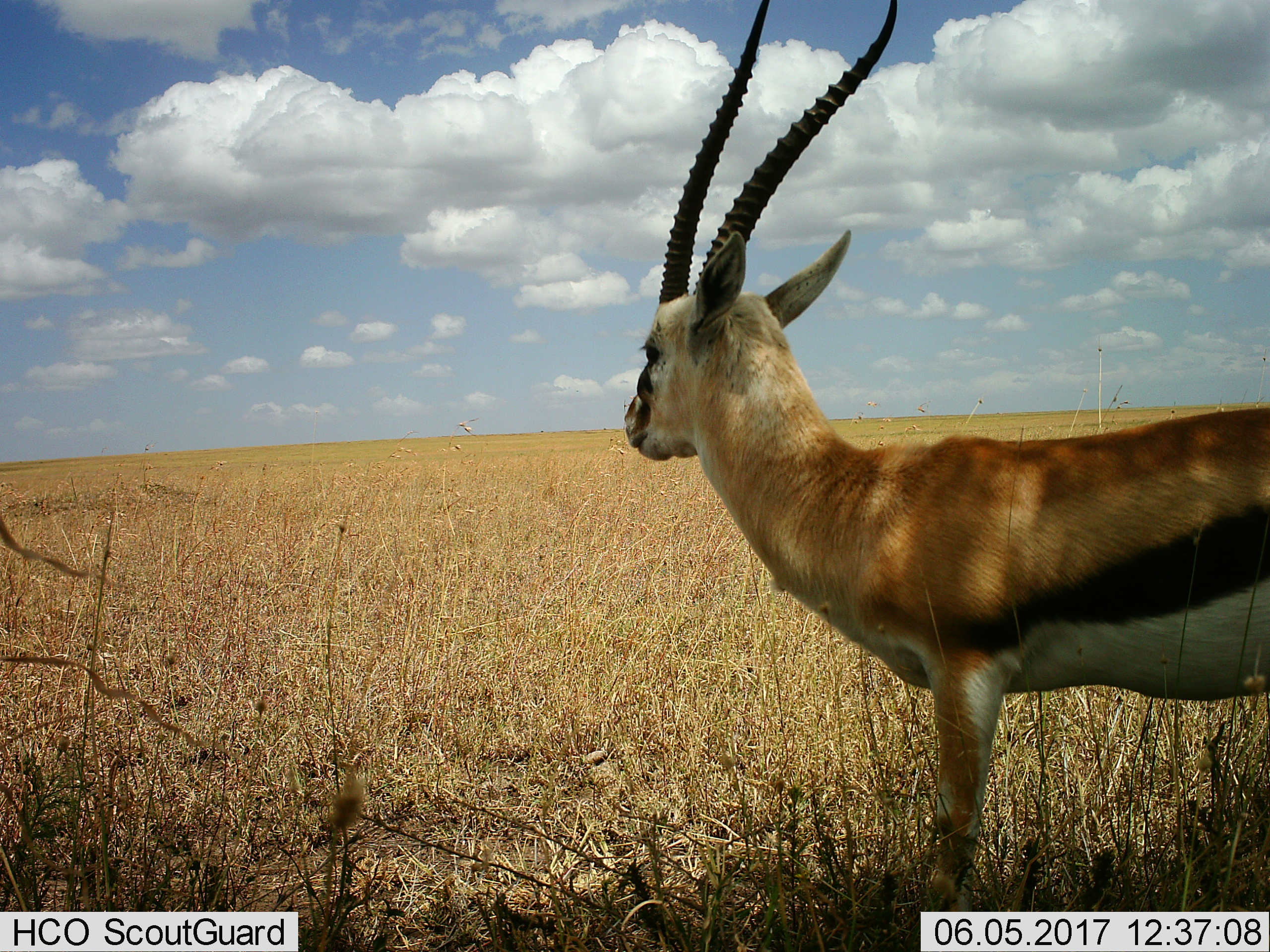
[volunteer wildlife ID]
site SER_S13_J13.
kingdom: Animalia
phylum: Chordata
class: Mammalia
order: Artiodactyla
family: Bovidae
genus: Eudorcas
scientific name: Eudorcas thomsonii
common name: thomson's gazelle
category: gazellethomsons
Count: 1.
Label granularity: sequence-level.